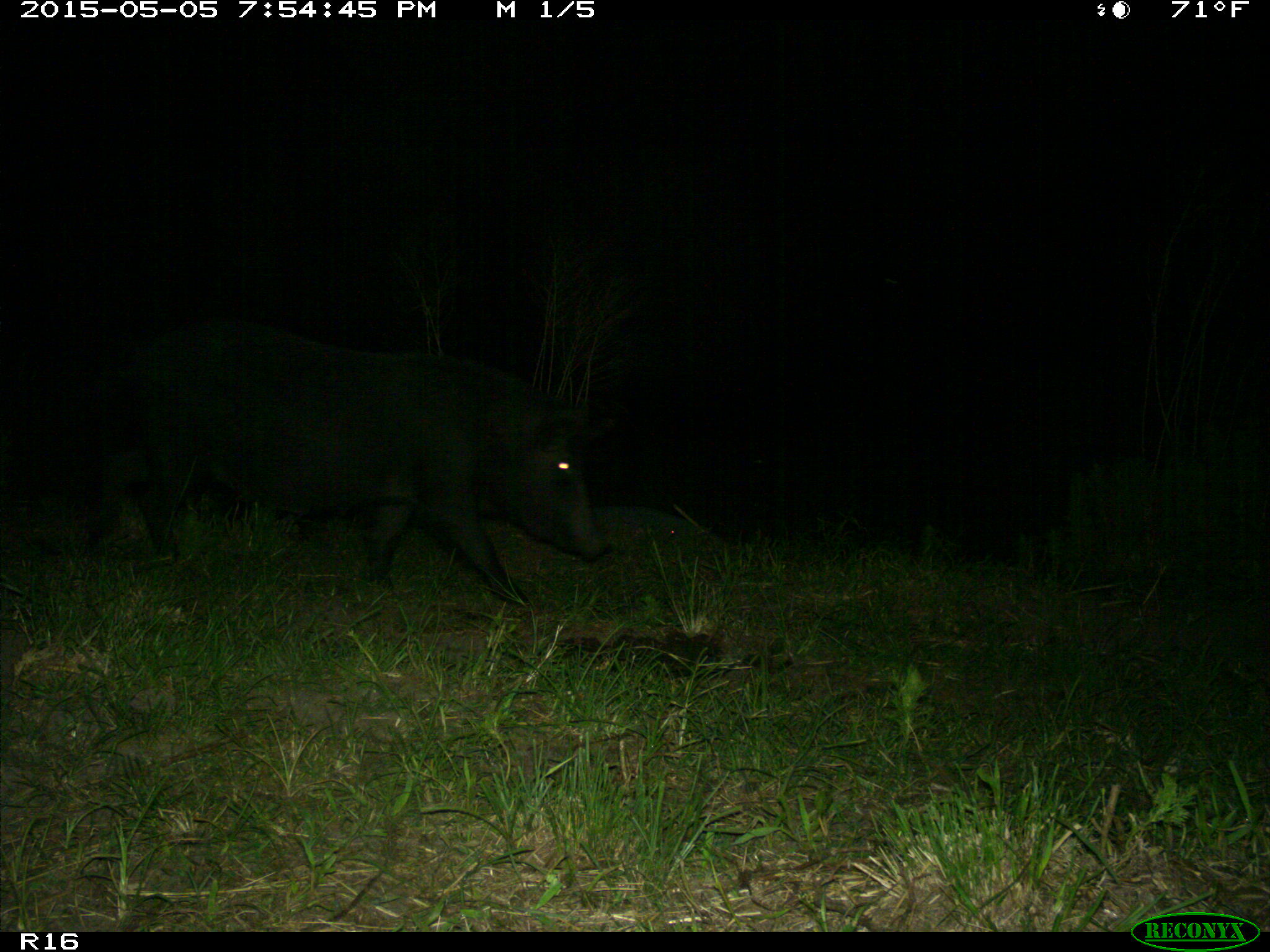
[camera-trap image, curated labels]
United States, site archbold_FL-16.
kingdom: Animalia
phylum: Chordata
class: Mammalia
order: Artiodactyla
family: Suidae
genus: Sus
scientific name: Sus scrofa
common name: wild boar